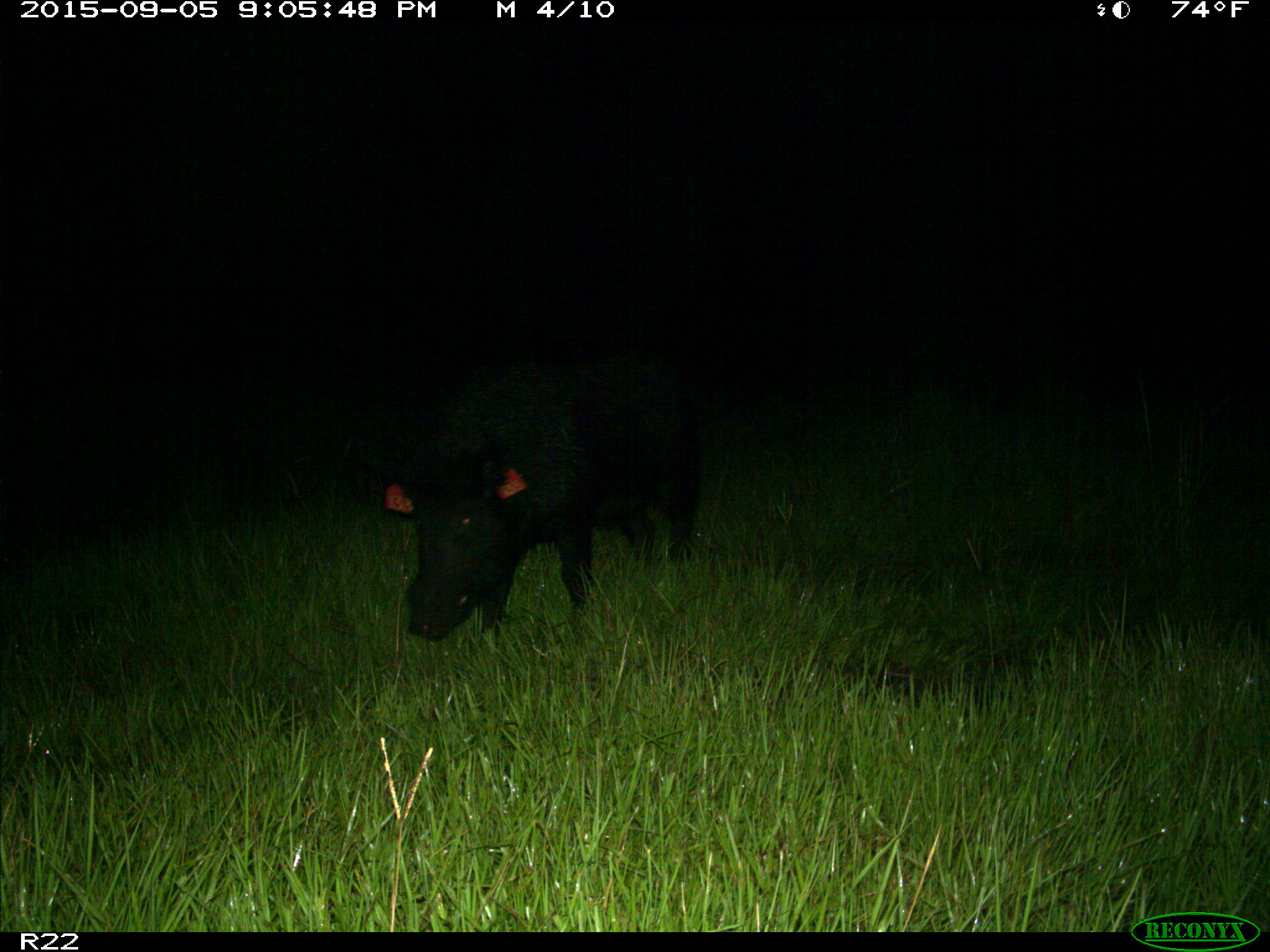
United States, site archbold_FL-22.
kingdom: Animalia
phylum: Chordata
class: Mammalia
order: Artiodactyla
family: Suidae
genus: Sus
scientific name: Sus scrofa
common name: wild boar